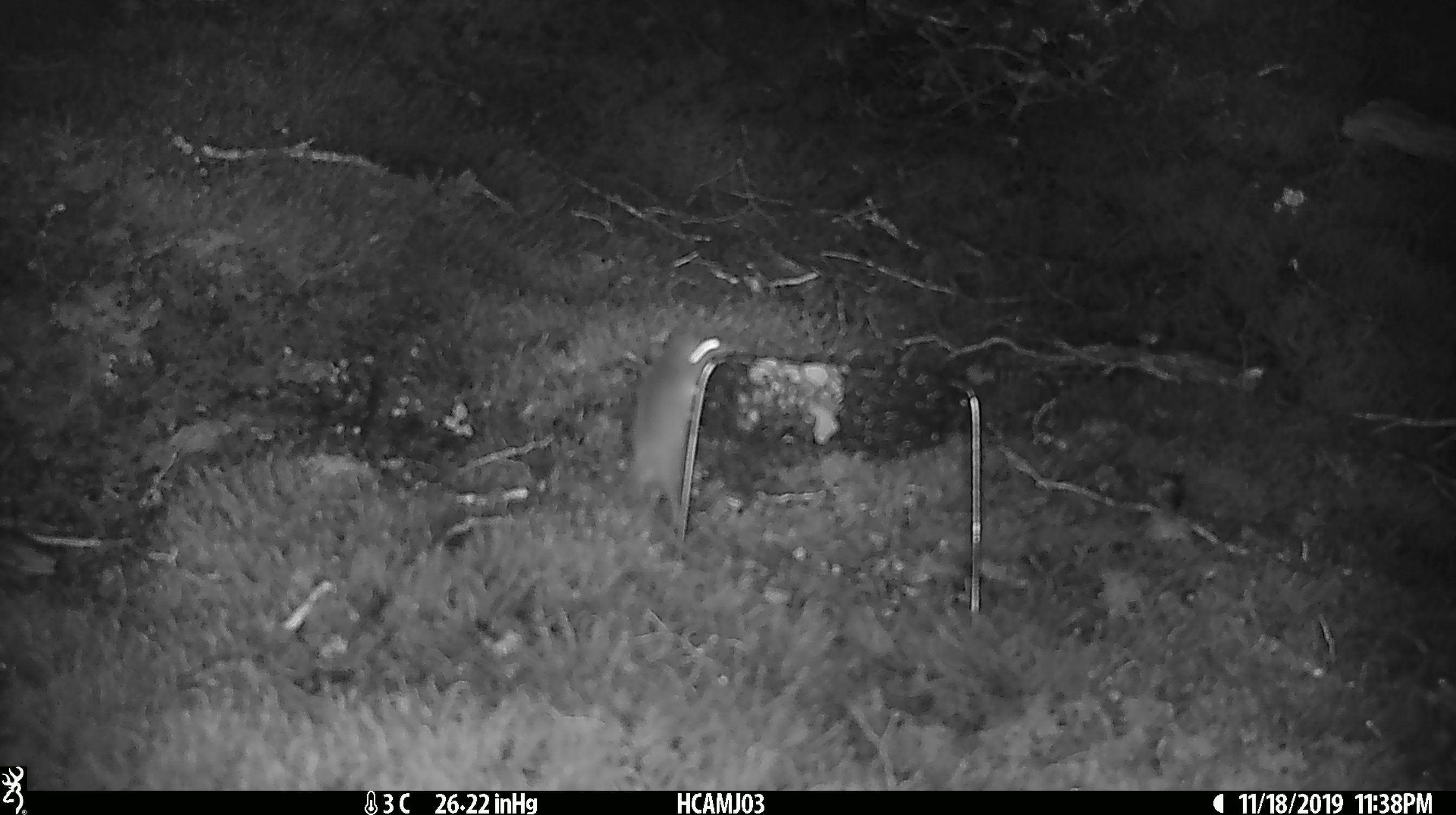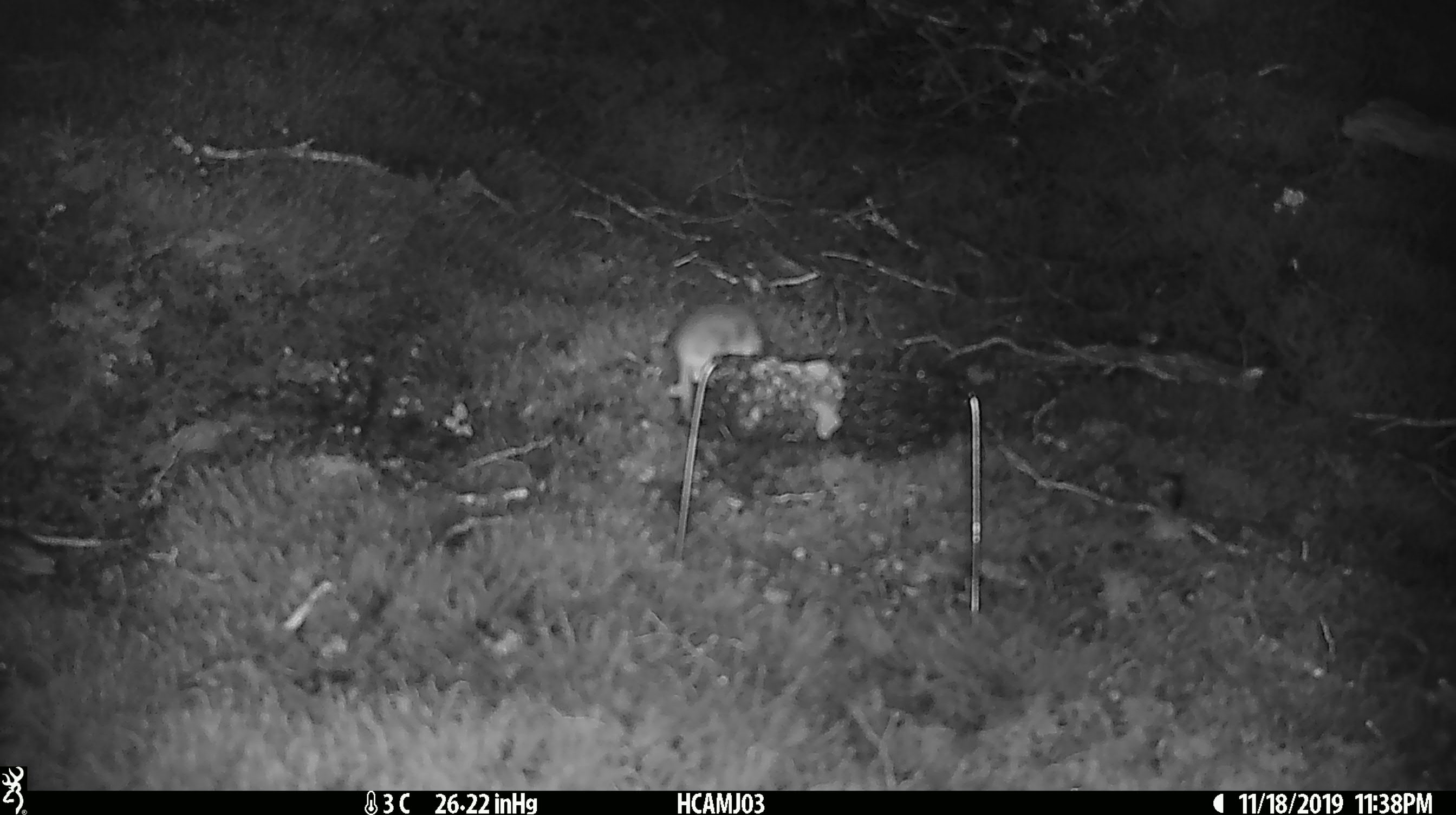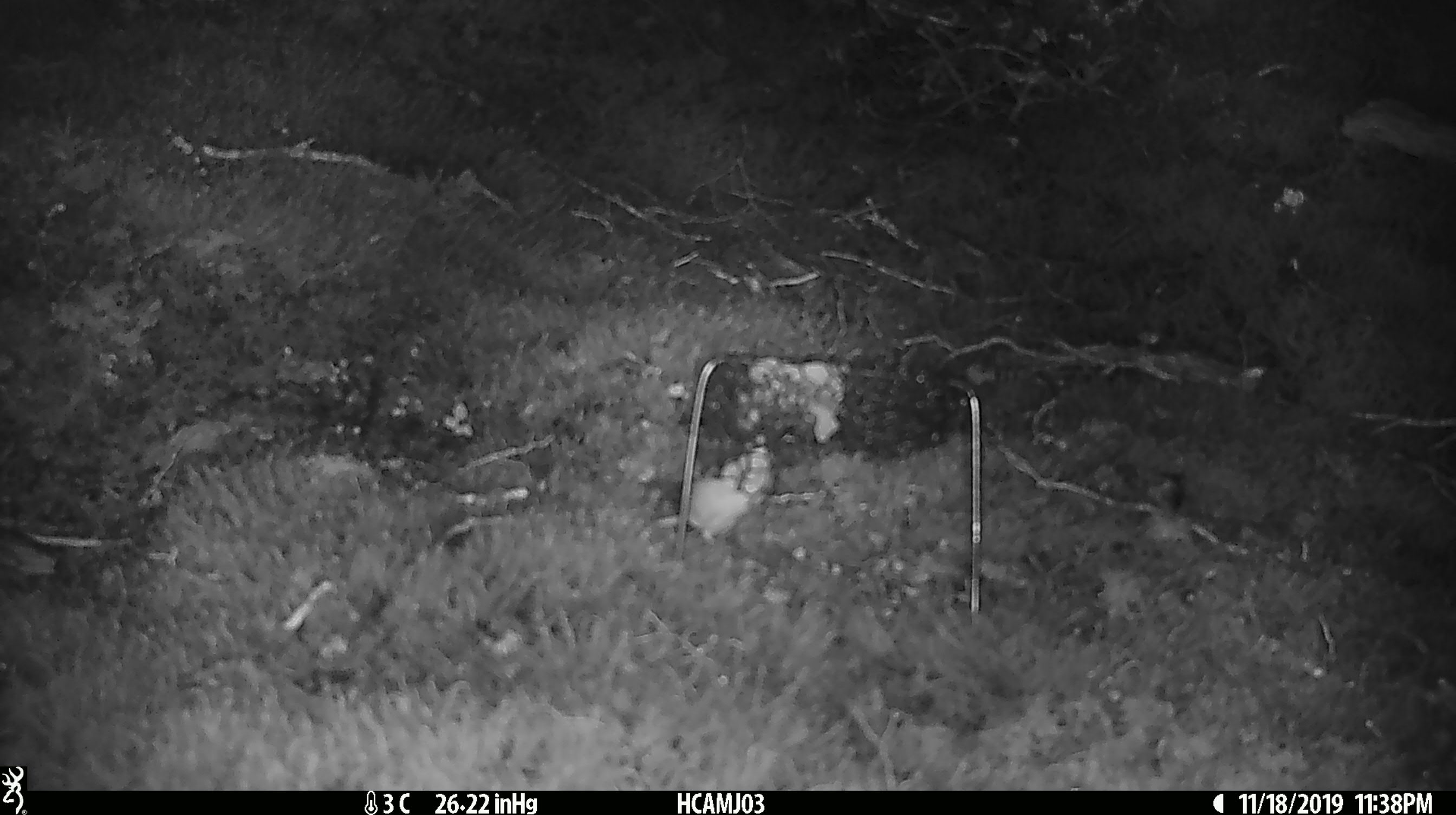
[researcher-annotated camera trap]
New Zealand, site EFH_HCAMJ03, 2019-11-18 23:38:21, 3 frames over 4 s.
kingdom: Animalia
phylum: Chordata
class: Mammalia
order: Rodentia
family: Muridae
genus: Mus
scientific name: Mus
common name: mouse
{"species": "mouse (Mus)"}